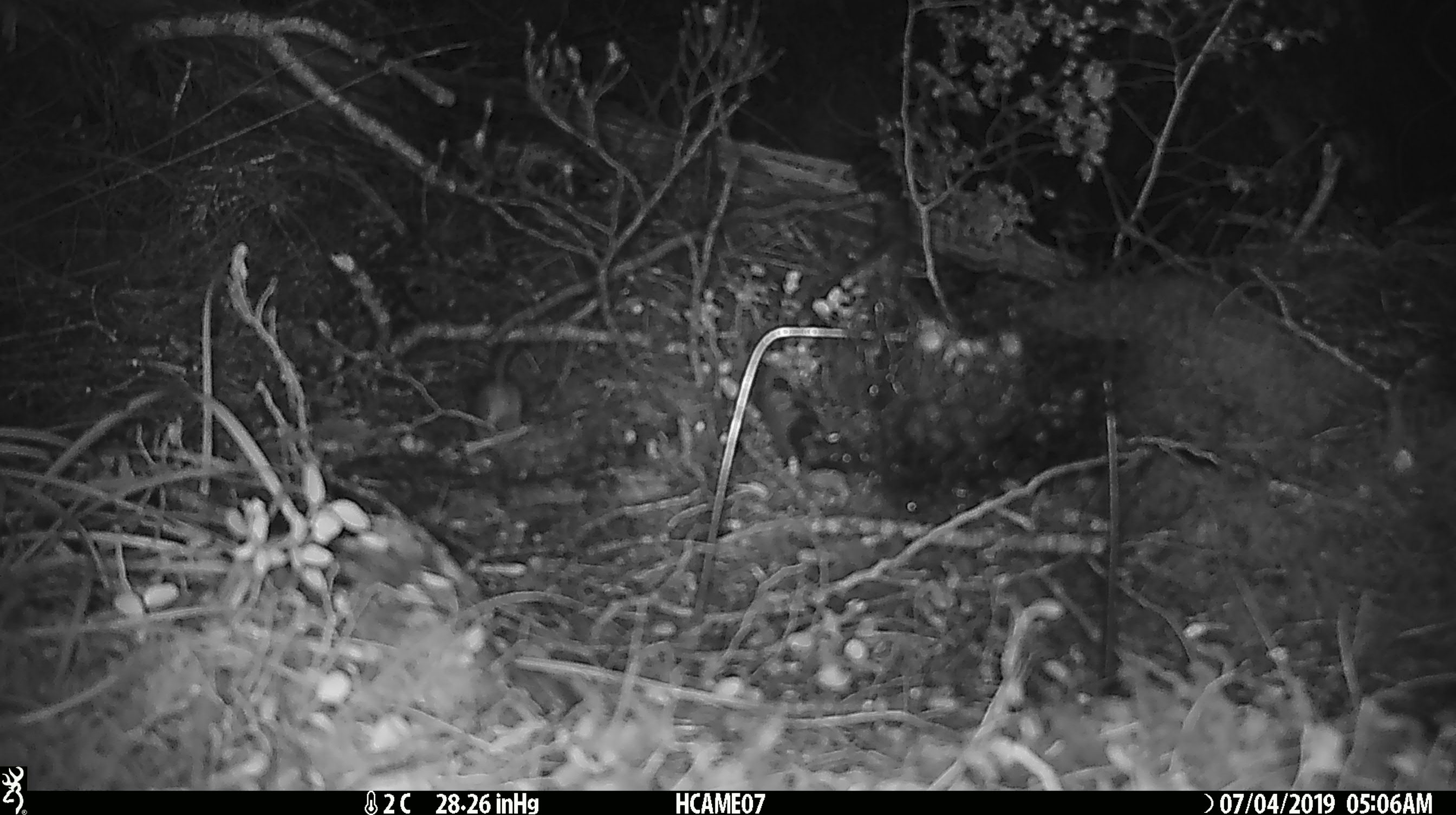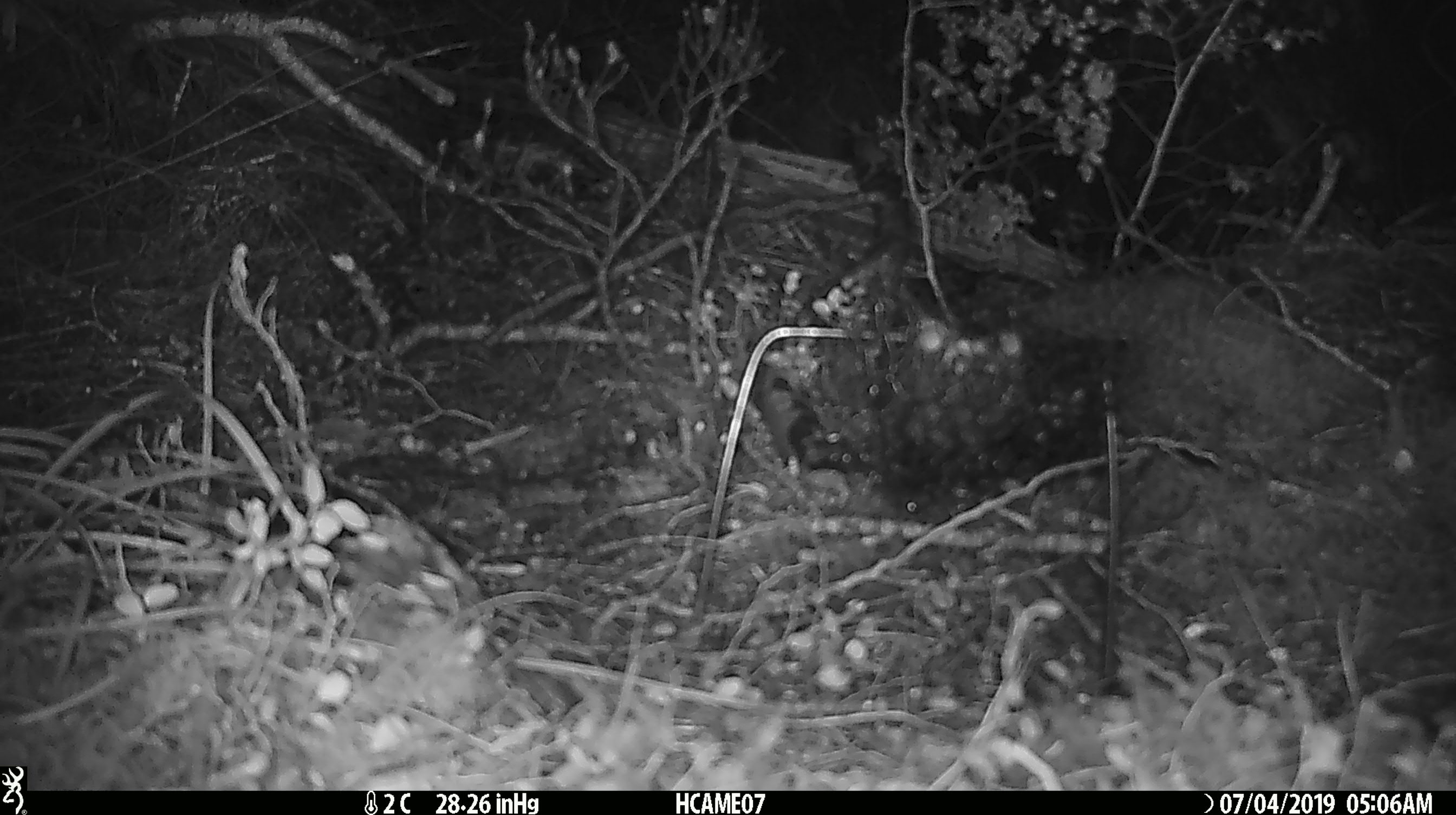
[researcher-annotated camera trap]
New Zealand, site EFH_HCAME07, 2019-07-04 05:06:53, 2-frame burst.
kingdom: Animalia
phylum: Chordata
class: Mammalia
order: Rodentia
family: Muridae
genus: Mus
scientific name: Mus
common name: mouse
Mouse (Mus).